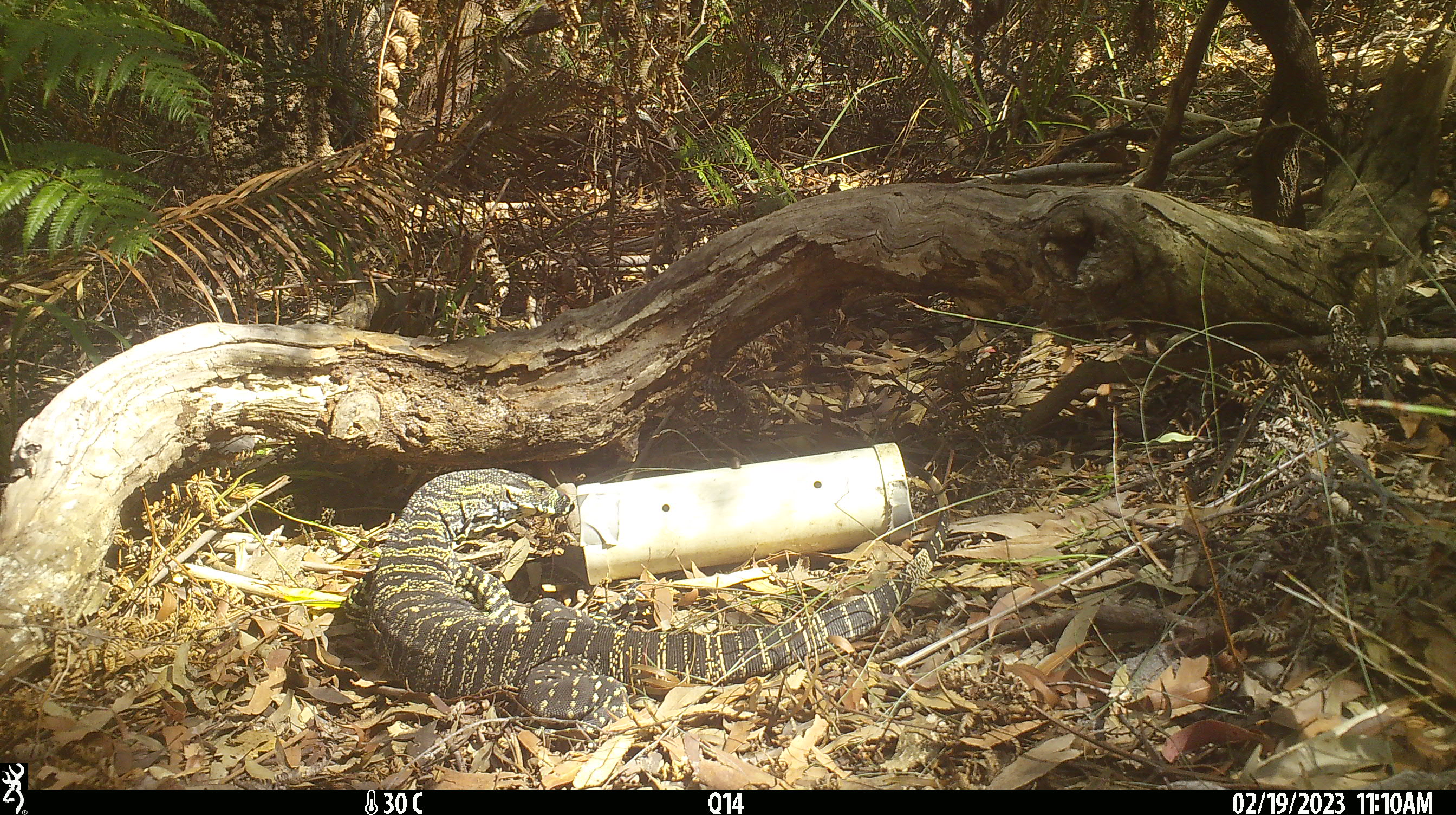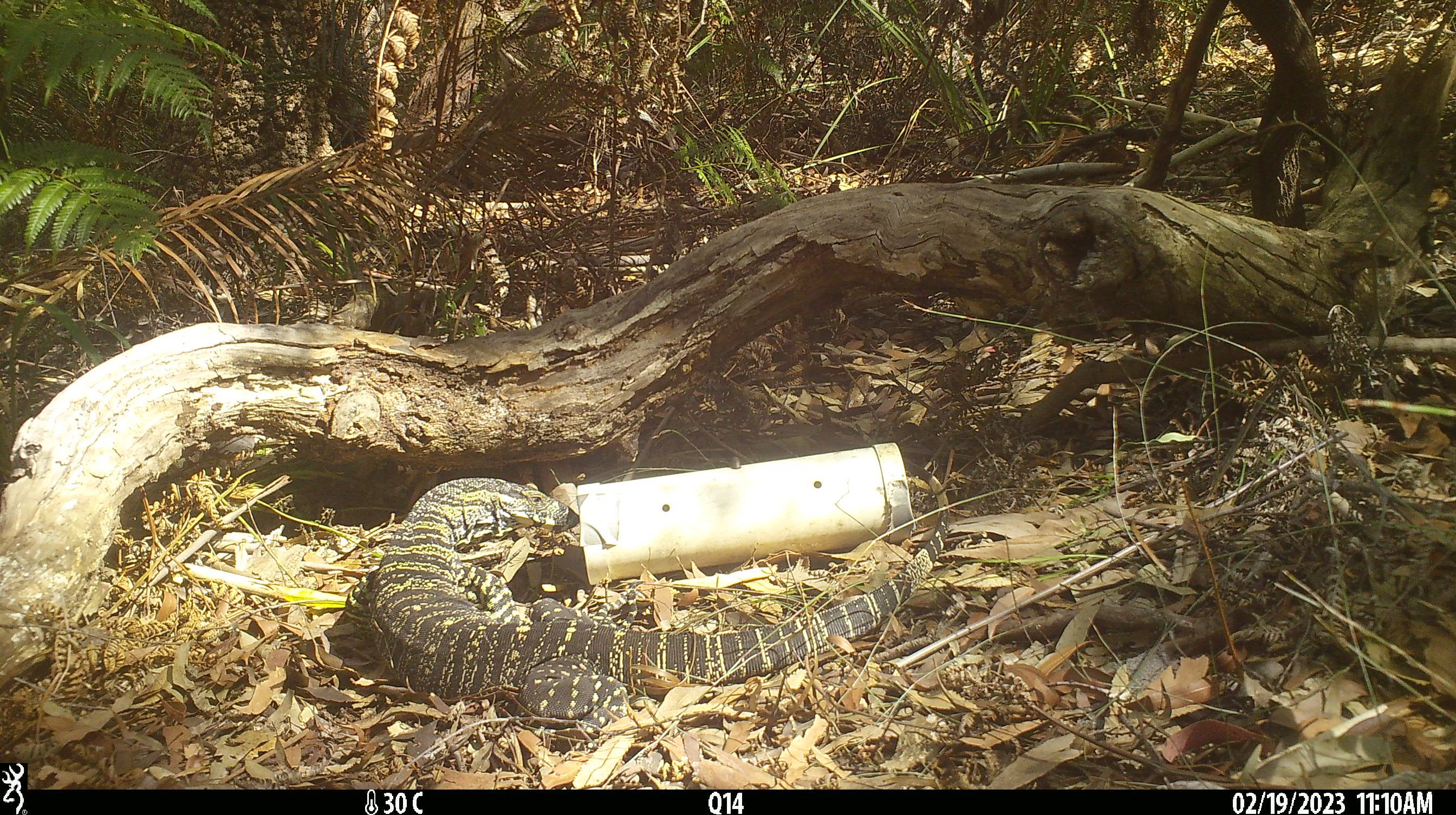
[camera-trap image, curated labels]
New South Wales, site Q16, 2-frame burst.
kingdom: Animalia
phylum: Chordata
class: Reptilia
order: Squamata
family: Varanidae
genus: Varanus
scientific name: Varanus varius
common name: lace monitor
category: goanna